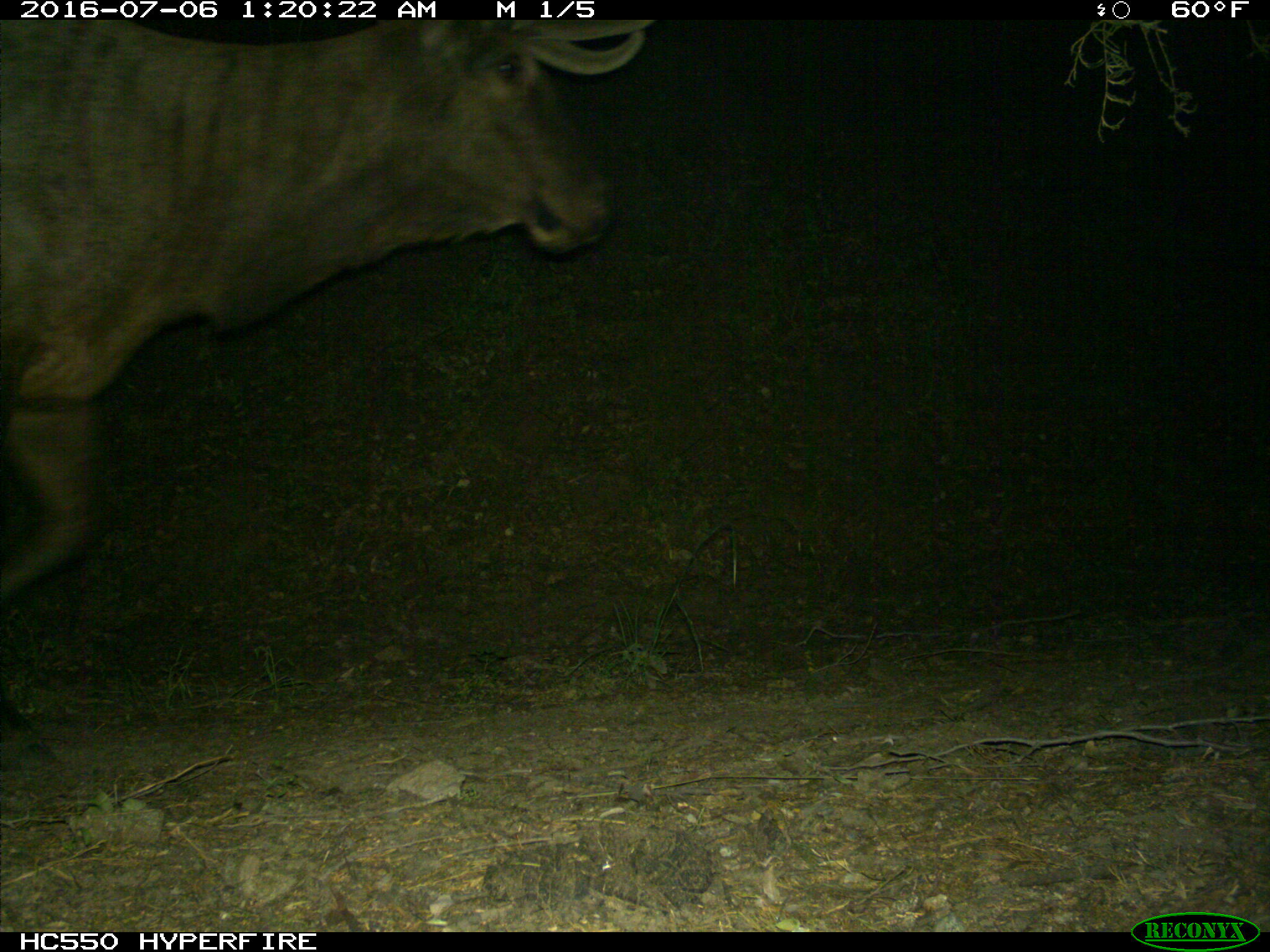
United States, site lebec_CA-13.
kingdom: Animalia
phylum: Chordata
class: Mammalia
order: Artiodactyla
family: Cervidae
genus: Cervus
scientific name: Cervus canadensis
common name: elk